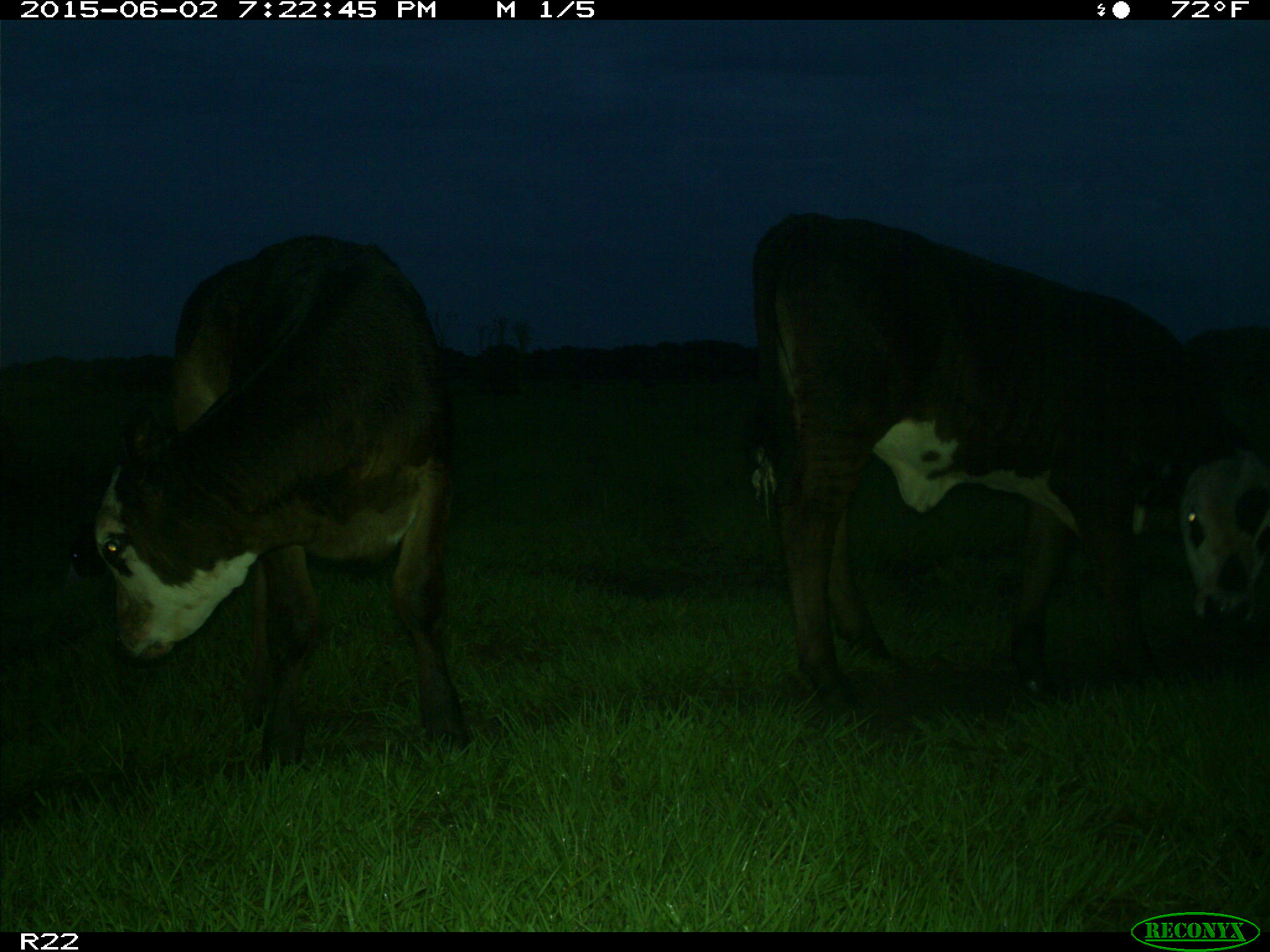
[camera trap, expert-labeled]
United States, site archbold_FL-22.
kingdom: Animalia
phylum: Chordata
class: Mammalia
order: Artiodactyla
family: Bovidae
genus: Bos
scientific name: Bos taurus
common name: domestic cow